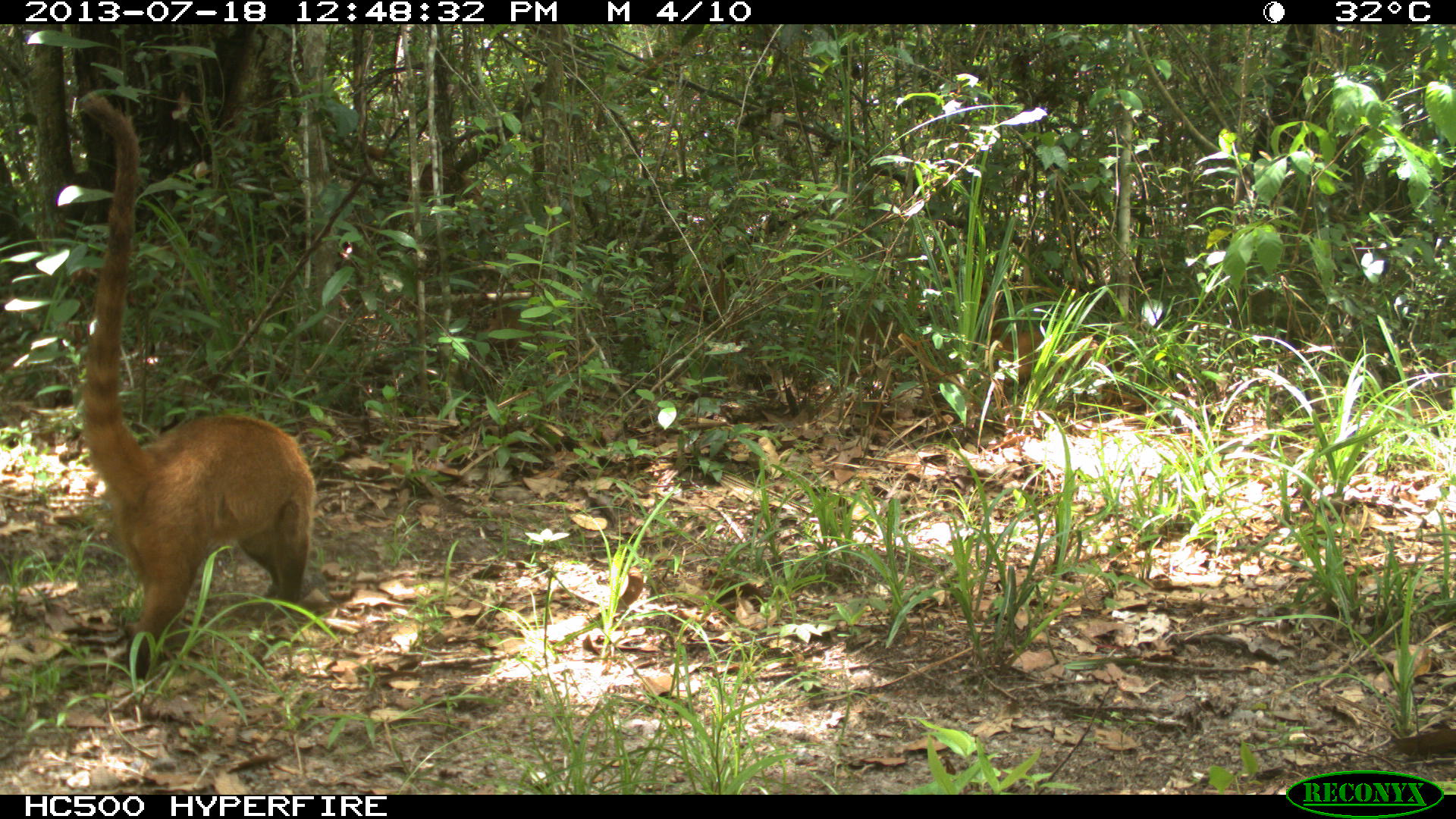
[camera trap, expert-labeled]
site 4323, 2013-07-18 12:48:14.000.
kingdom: Animalia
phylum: Chordata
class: Mammalia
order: Carnivora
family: Procyonidae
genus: Nasua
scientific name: Nasua narica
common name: white-nosed coati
Nasua narica (white-nosed coati), count 4.